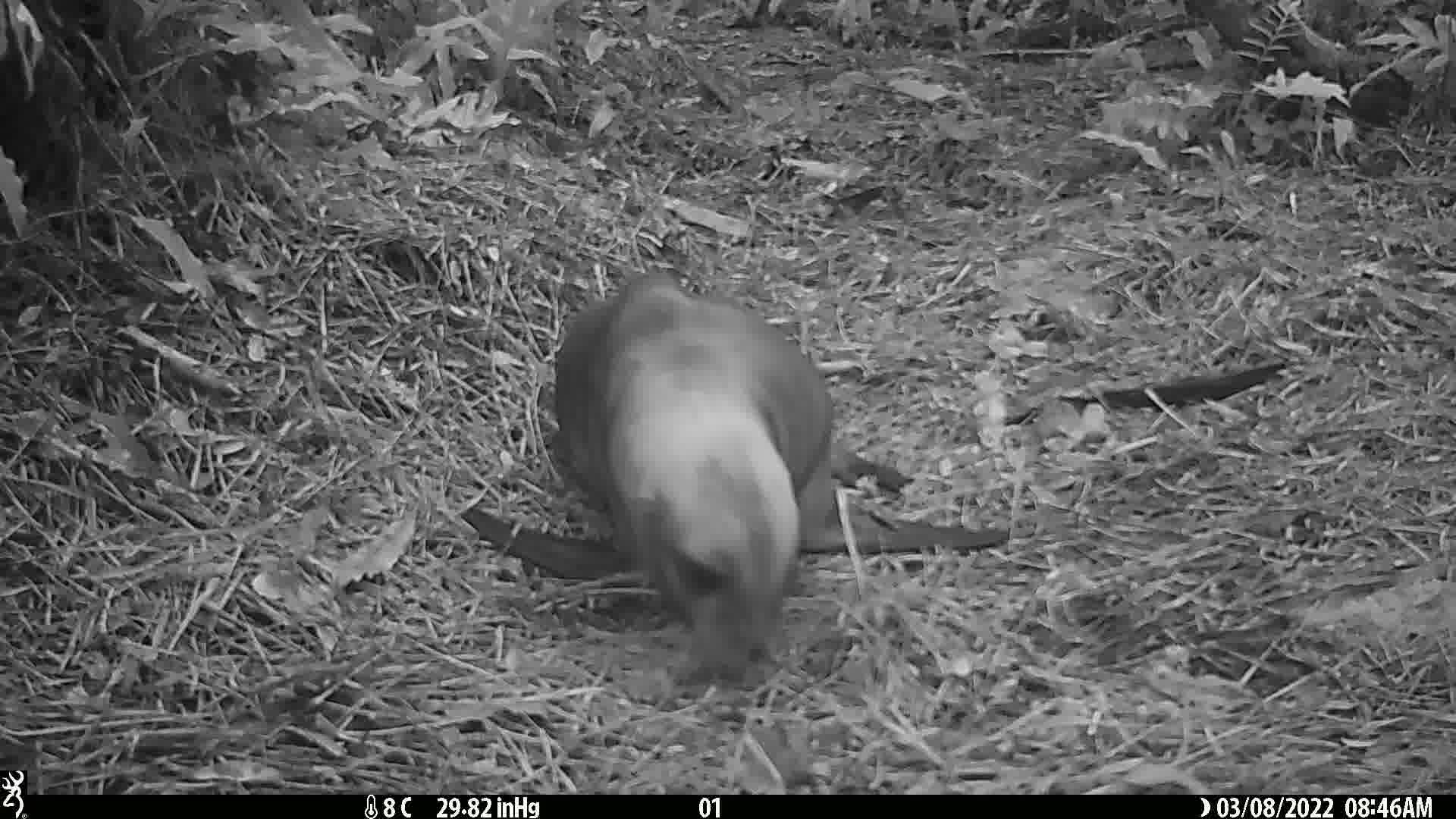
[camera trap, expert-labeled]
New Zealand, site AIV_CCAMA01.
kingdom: Animalia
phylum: Chordata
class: Mammalia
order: Carnivora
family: Otariidae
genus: Phocarctos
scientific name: Phocarctos hookeri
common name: new zealand sea lion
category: sealion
Sealion (new zealand sea lion) (Phocarctos hookeri).